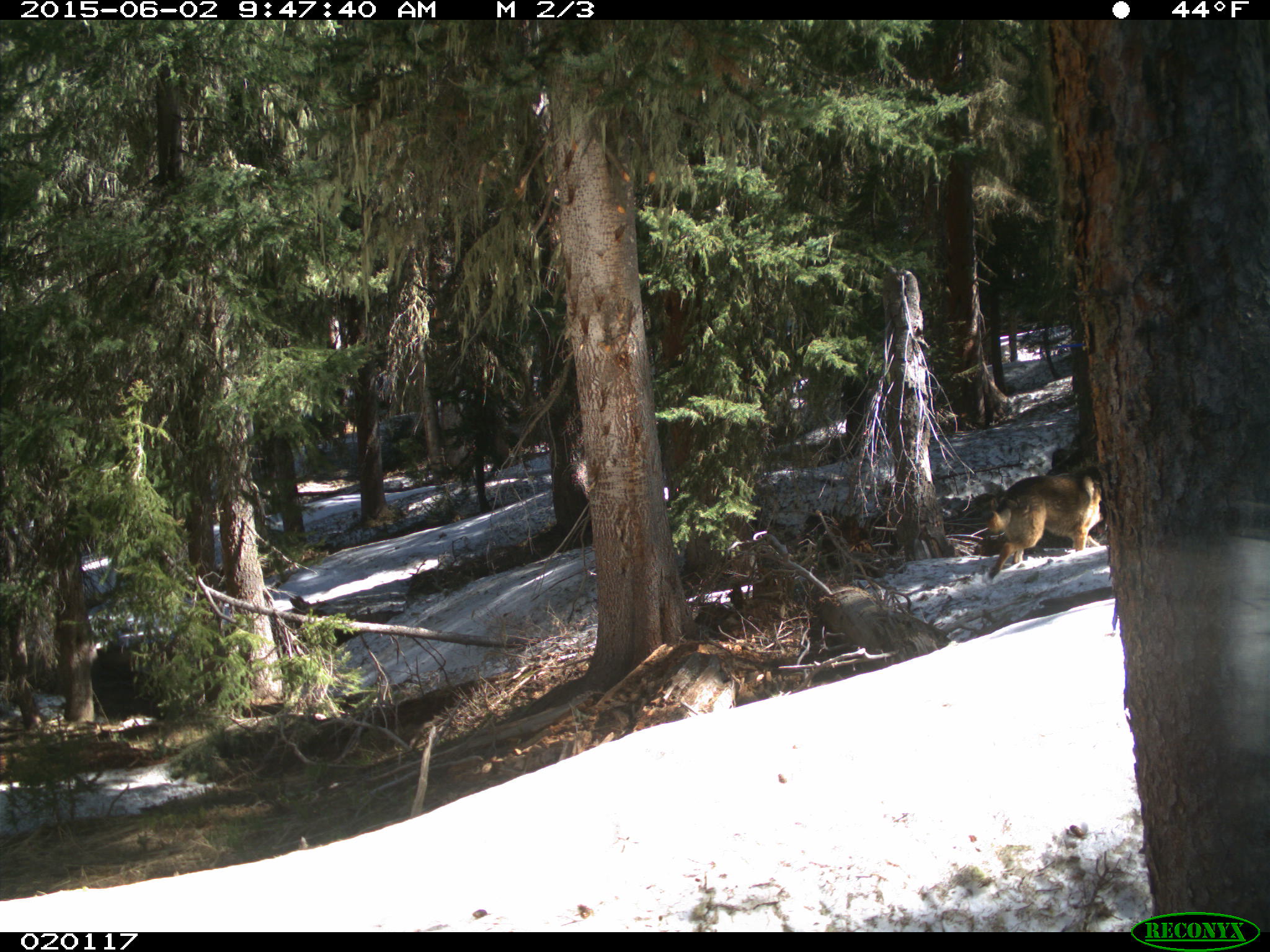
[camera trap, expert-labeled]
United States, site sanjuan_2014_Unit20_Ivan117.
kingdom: Animalia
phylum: Chordata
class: Mammalia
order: Carnivora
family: Canidae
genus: Canis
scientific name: Canis familiaris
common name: domestic dog